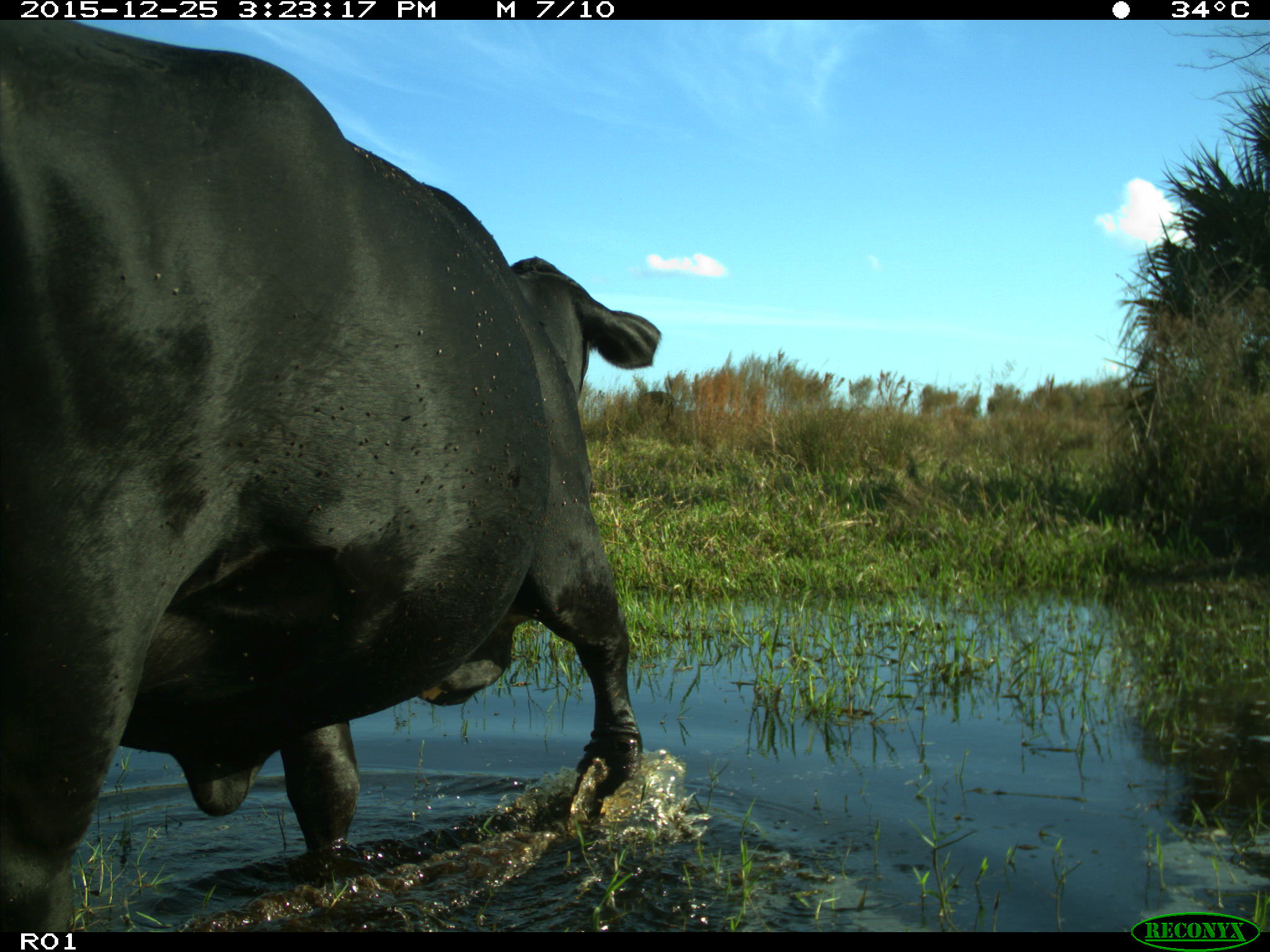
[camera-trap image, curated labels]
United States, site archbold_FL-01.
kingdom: Animalia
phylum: Chordata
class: Mammalia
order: Artiodactyla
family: Bovidae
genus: Bos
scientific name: Bos taurus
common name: domestic cow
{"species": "Bos taurus (domestic cow)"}